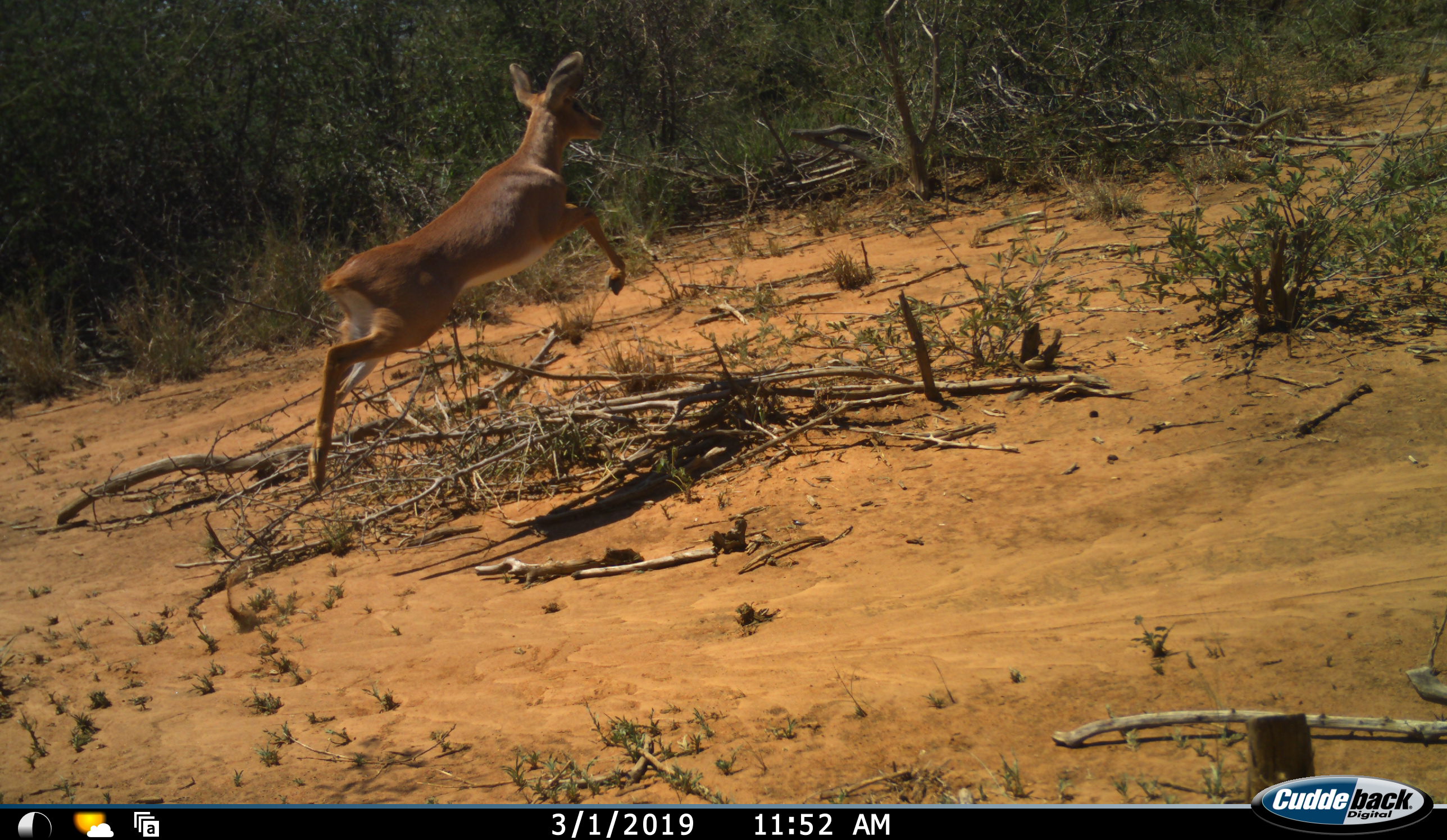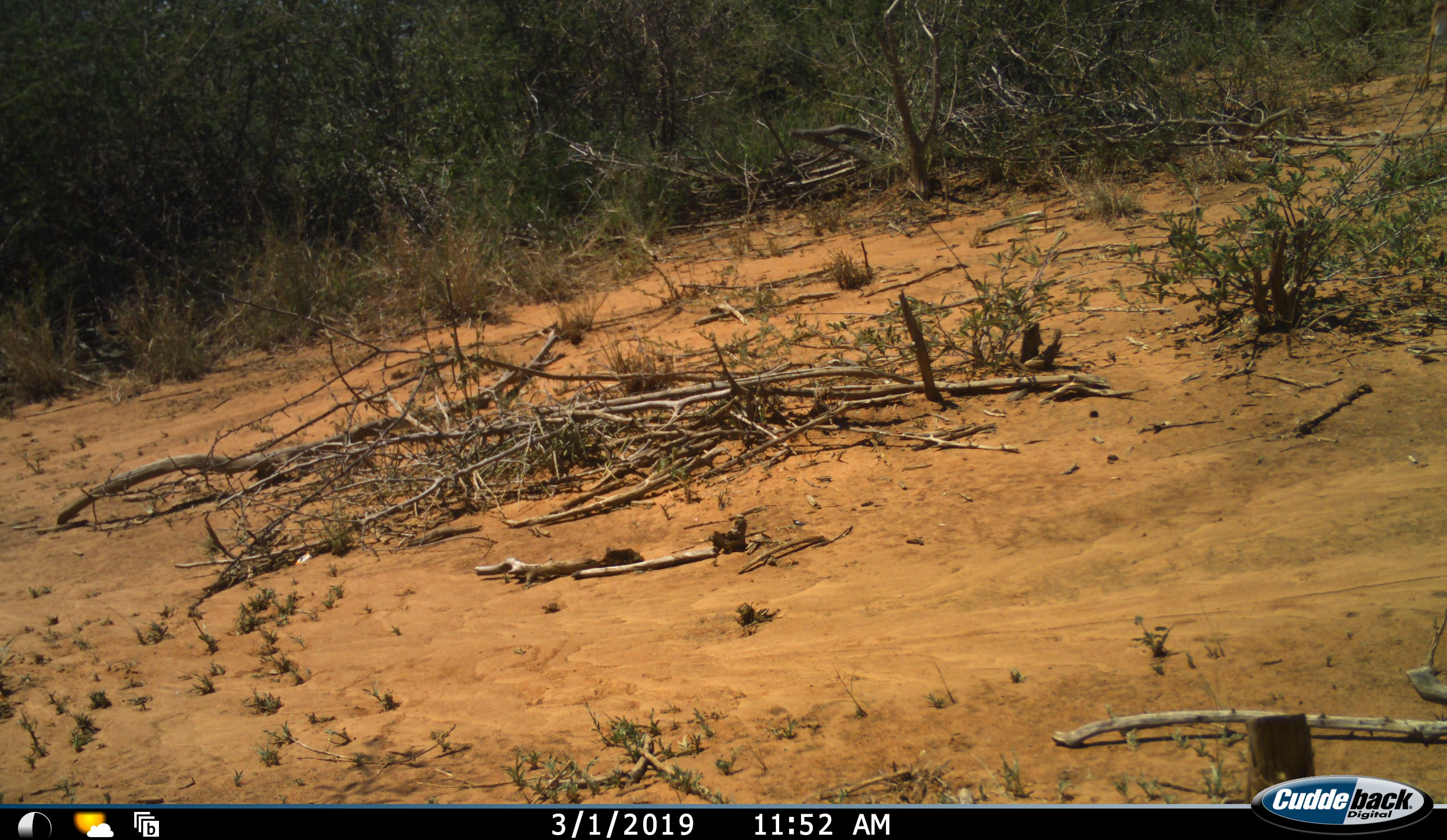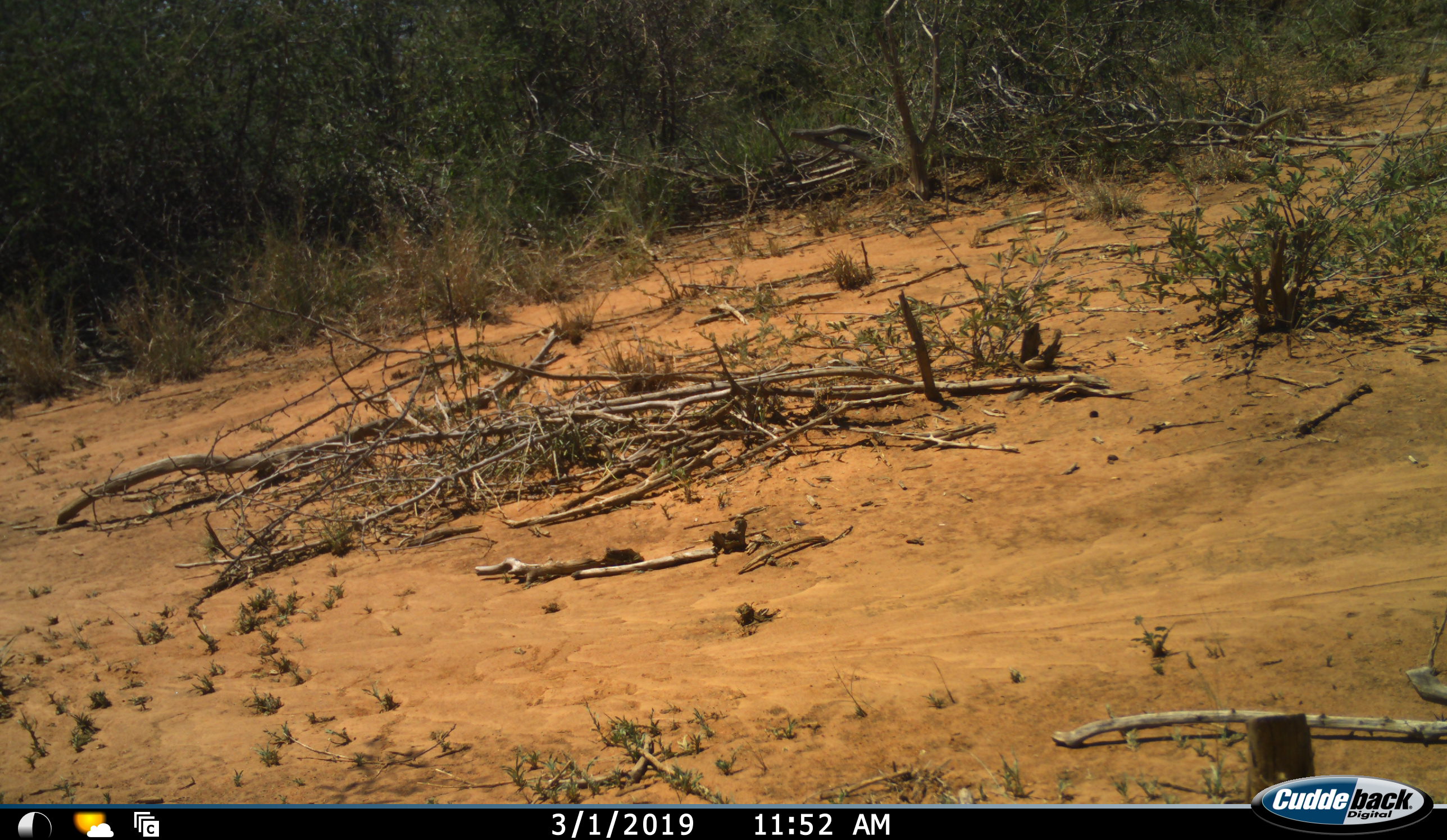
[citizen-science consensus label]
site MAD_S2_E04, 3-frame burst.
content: unidentified animal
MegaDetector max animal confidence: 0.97